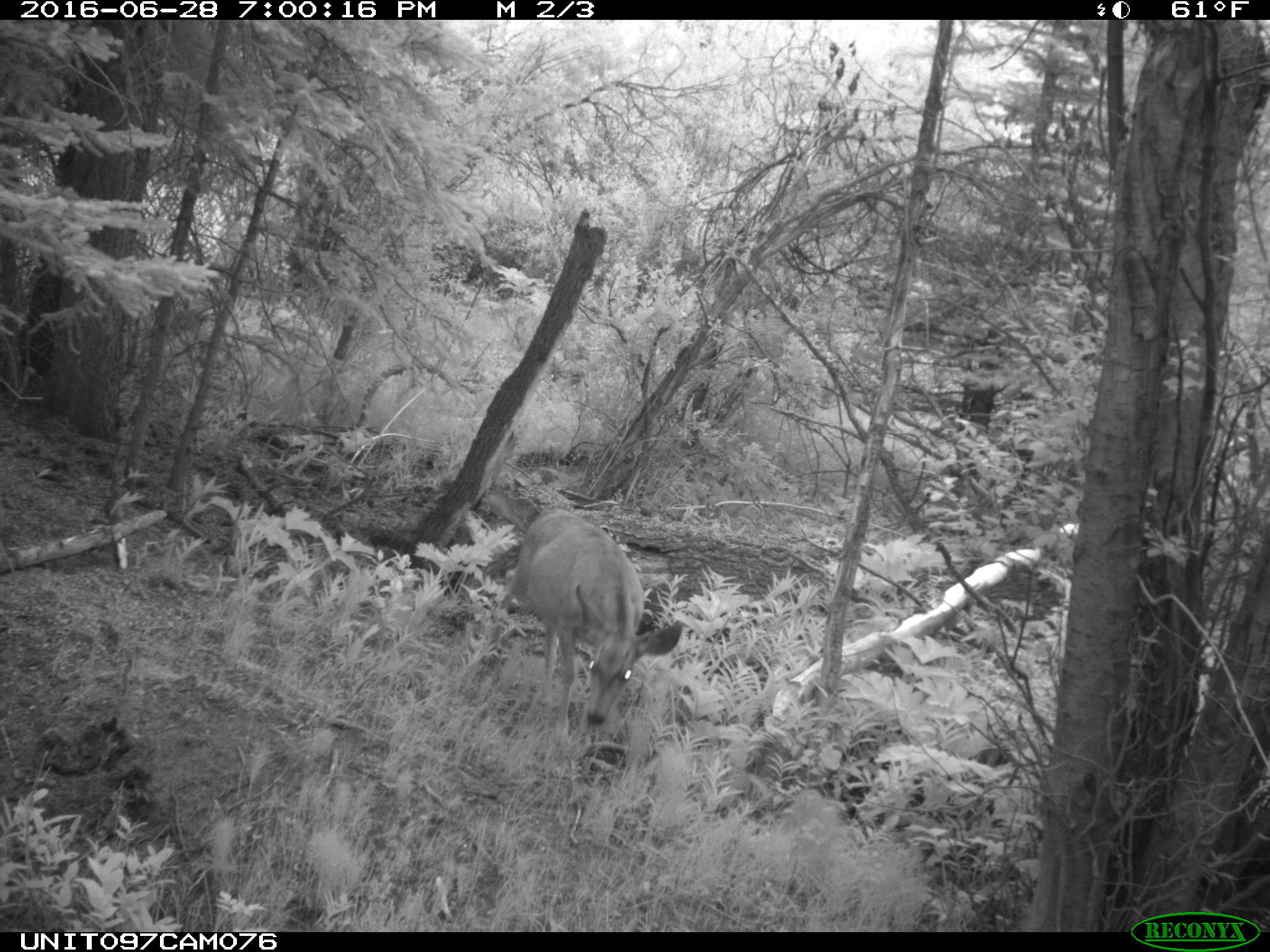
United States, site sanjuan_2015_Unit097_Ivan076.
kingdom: Animalia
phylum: Chordata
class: Mammalia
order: Artiodactyla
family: Cervidae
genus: Odocoileus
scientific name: Odocoileus hemionus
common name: mule deer